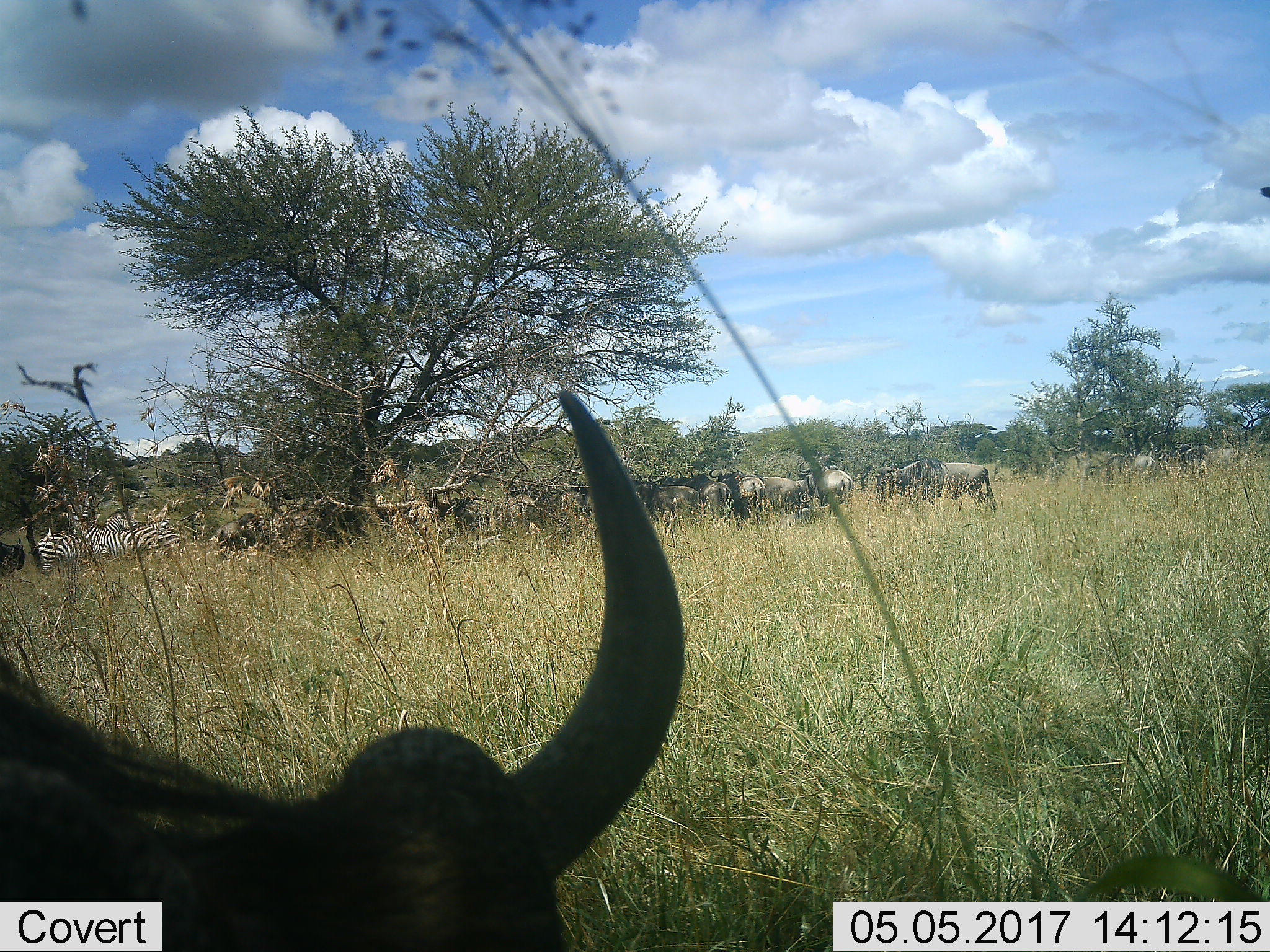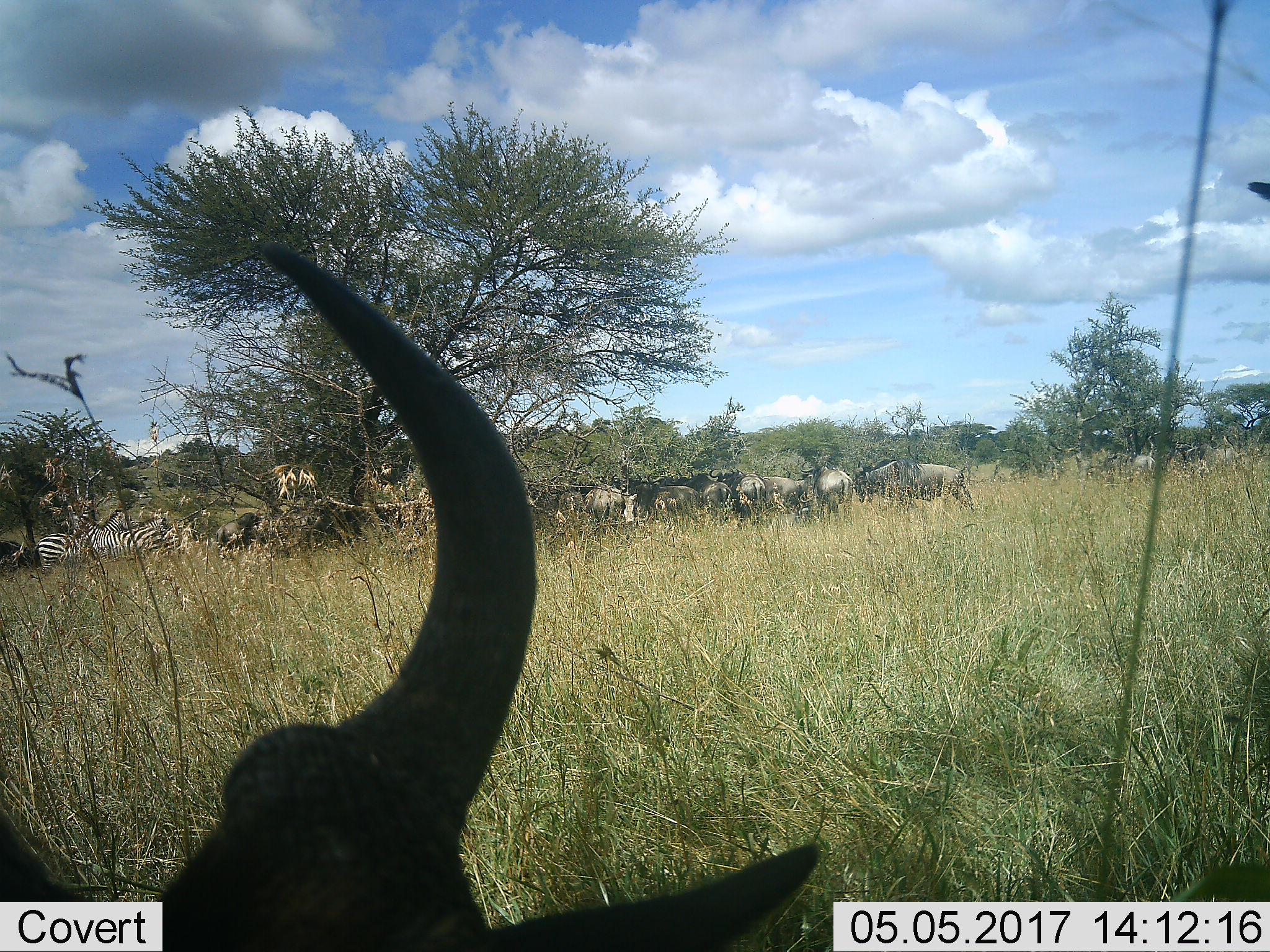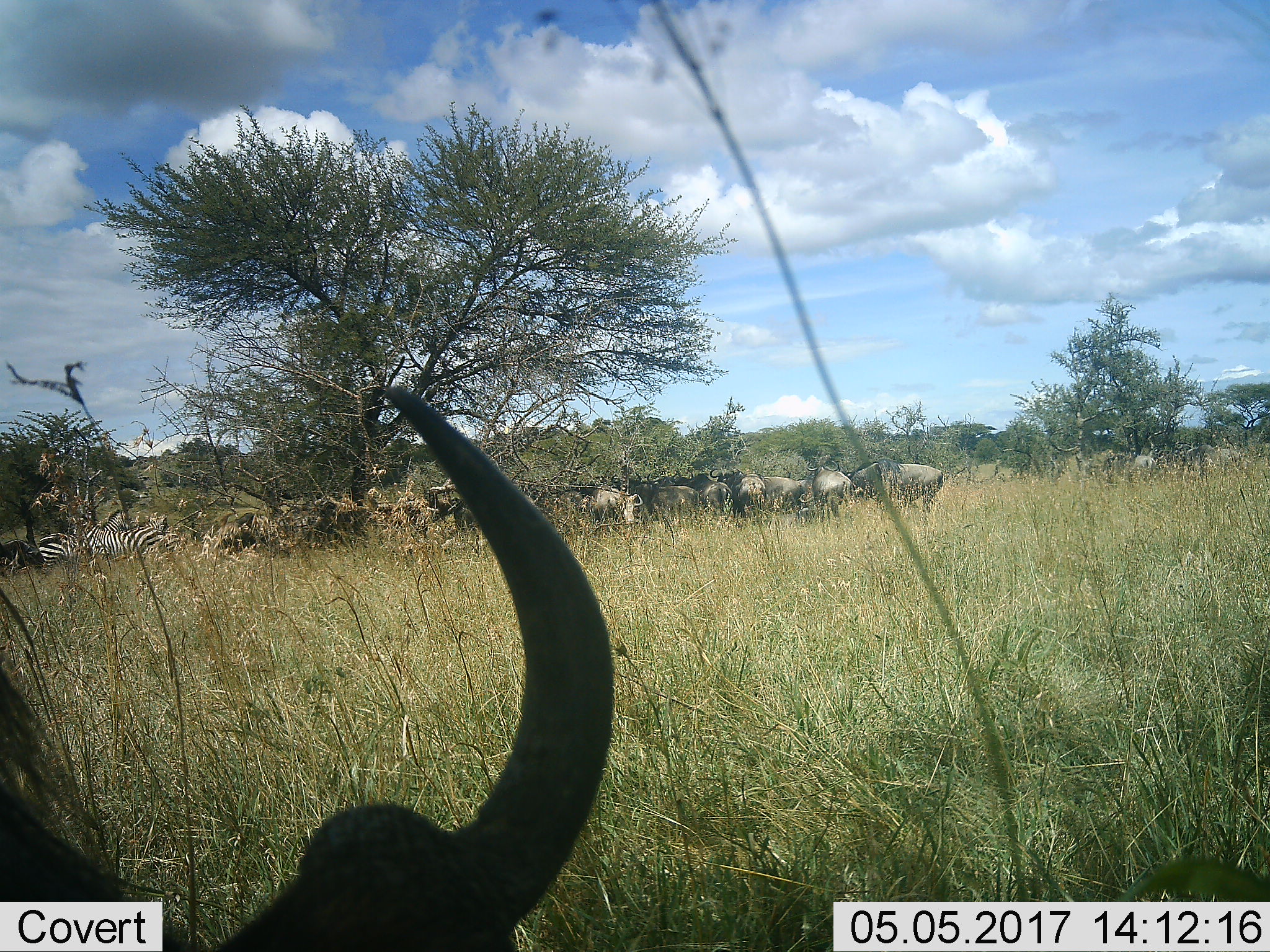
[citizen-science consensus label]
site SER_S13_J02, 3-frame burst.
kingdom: Animalia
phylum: Chordata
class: Mammalia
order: Artiodactyla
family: Bovidae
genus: Connochaetes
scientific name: Connochaetes taurinus taurinus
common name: blue wildebeest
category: wildebeestblue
Wildebeestblue (blue wildebeest) (Connochaetes taurinus taurinus), count 11-50. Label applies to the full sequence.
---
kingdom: Animalia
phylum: Chordata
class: Mammalia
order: Perissodactyla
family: Equidae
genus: Equus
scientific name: Equus quagga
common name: plains zebra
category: zebraplains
Zebraplains (plains zebra) (Equus quagga), count 3. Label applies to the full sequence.